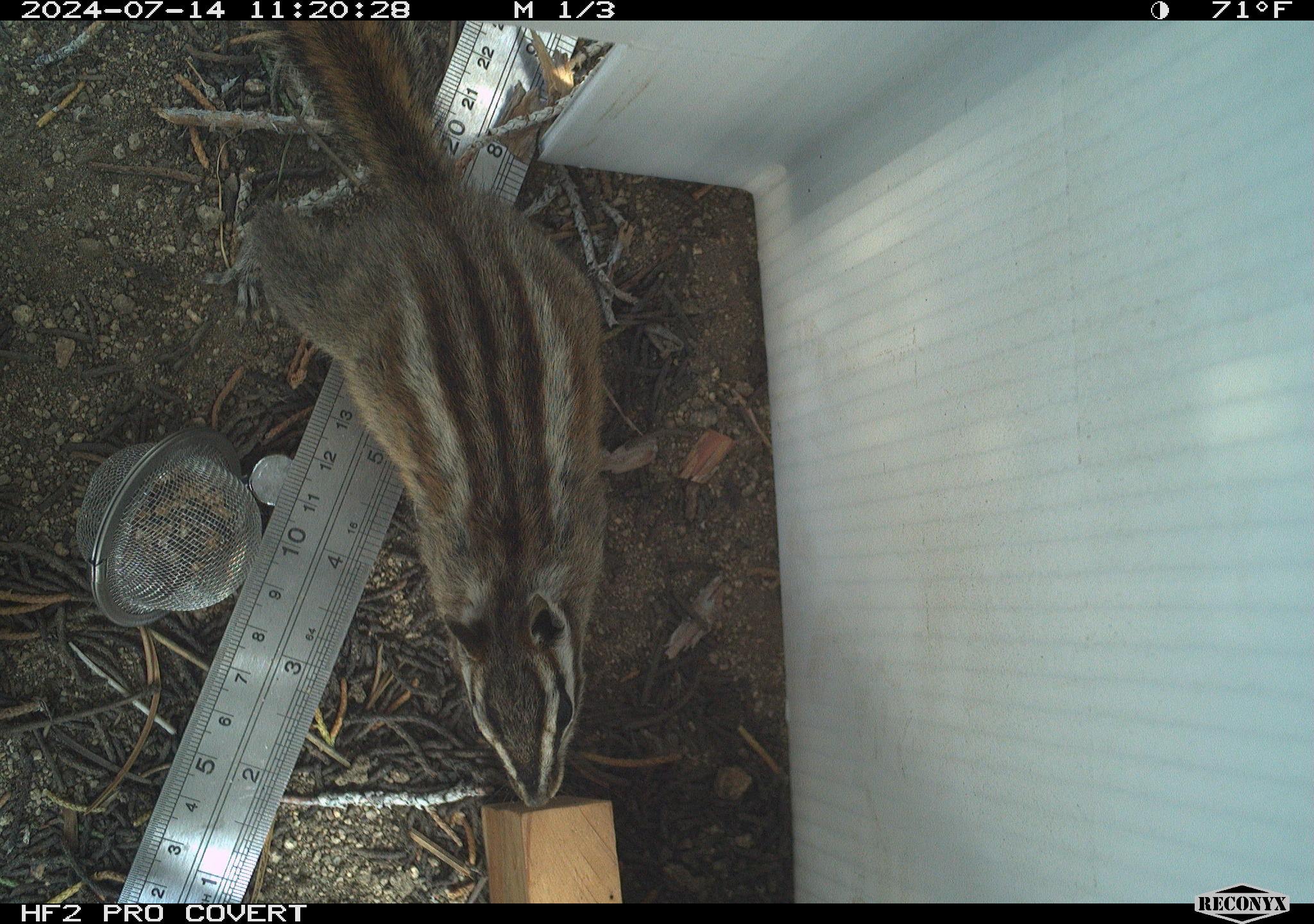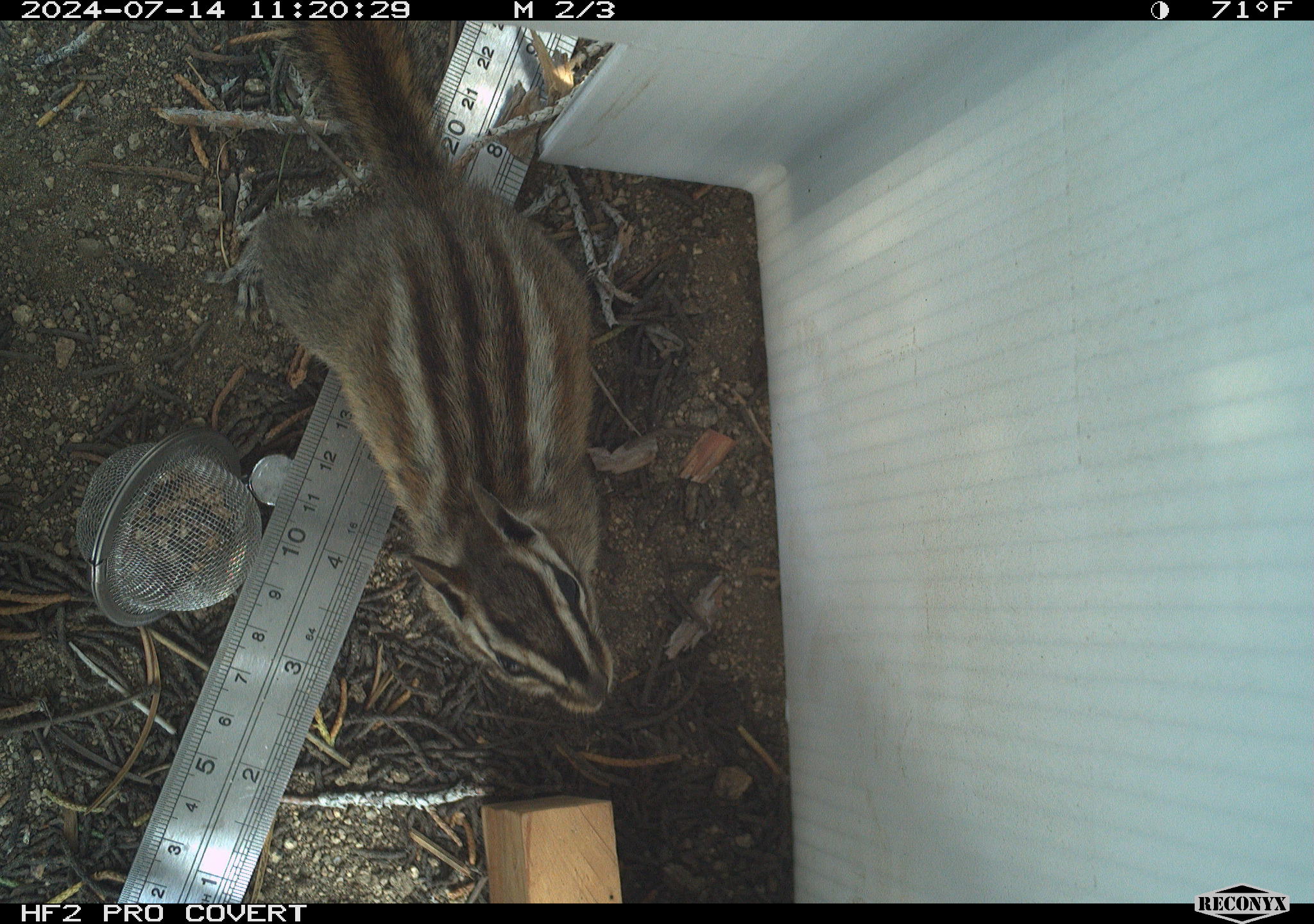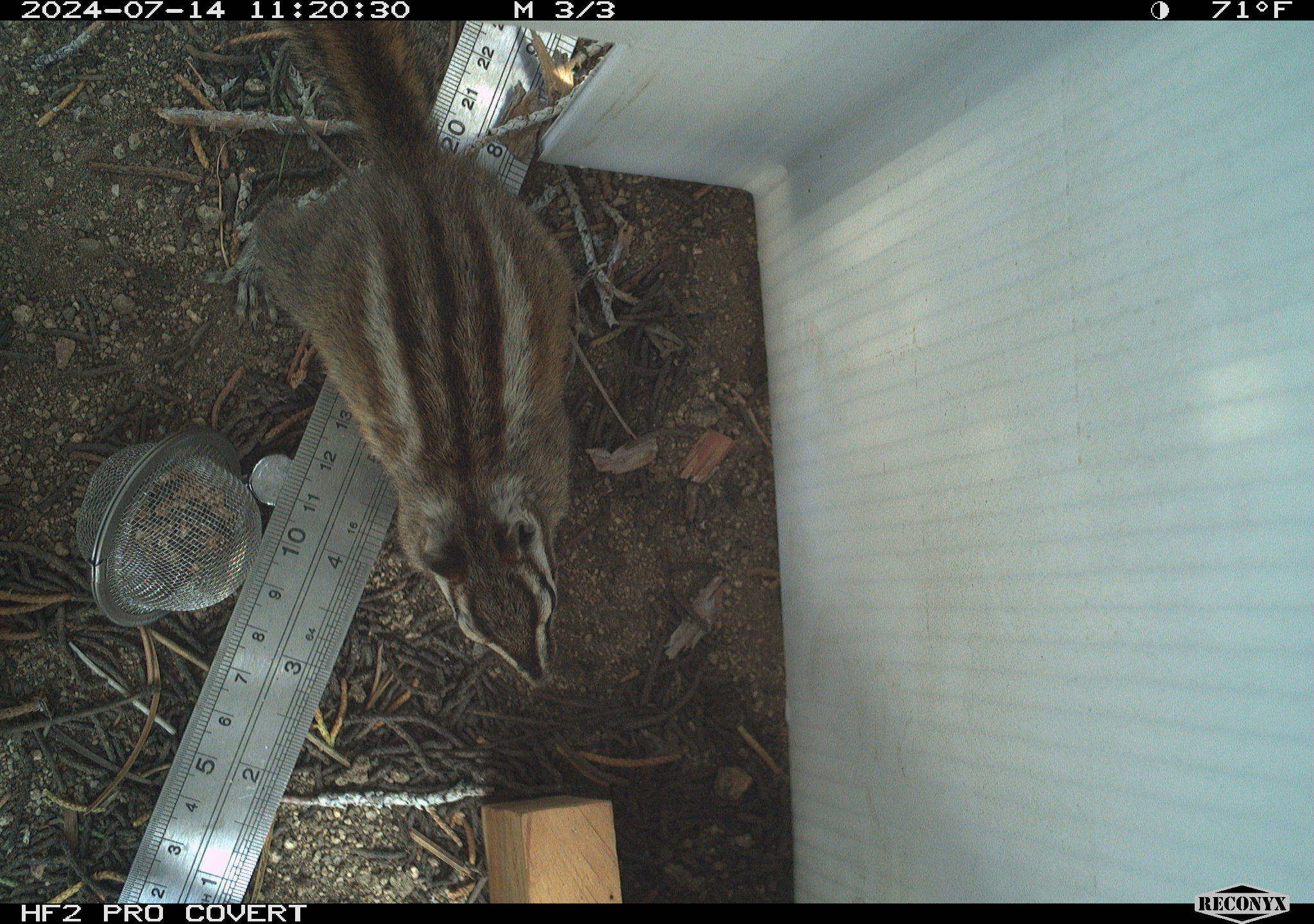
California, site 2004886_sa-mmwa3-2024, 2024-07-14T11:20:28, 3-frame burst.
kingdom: Animalia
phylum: Chordata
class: Mammalia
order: Rodentia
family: Sciuridae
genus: Neotamias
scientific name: Neotamias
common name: western chipmunks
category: neotamias species